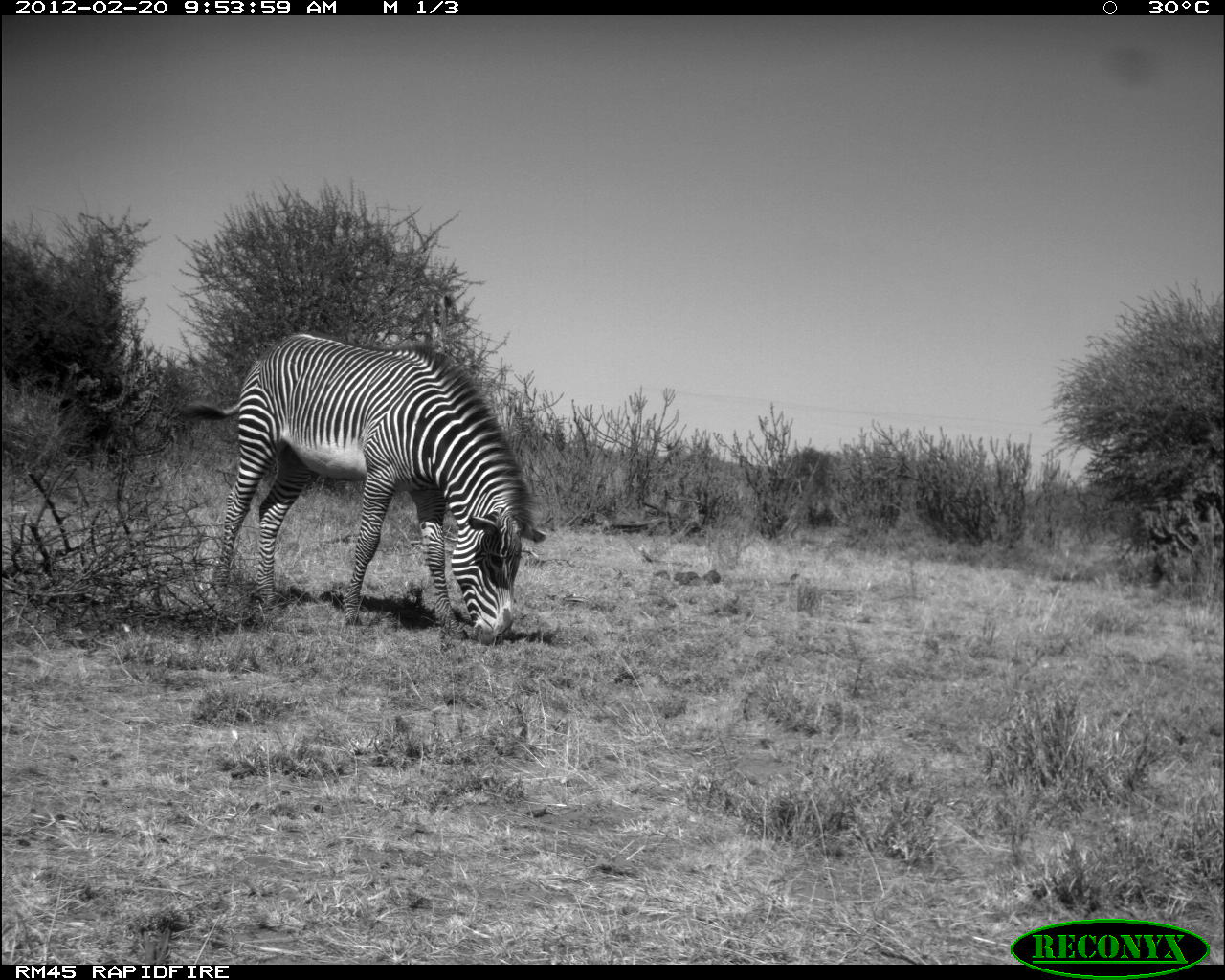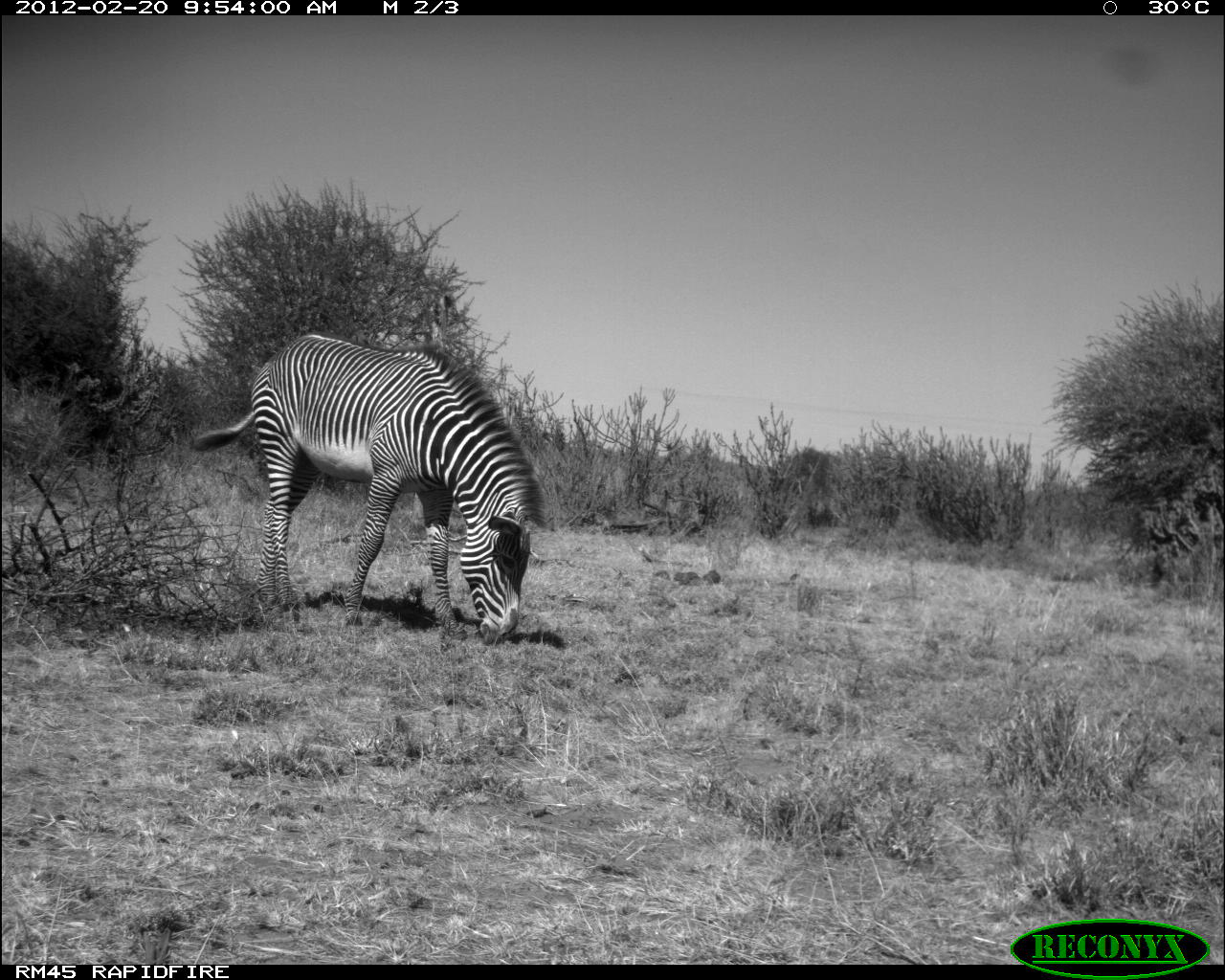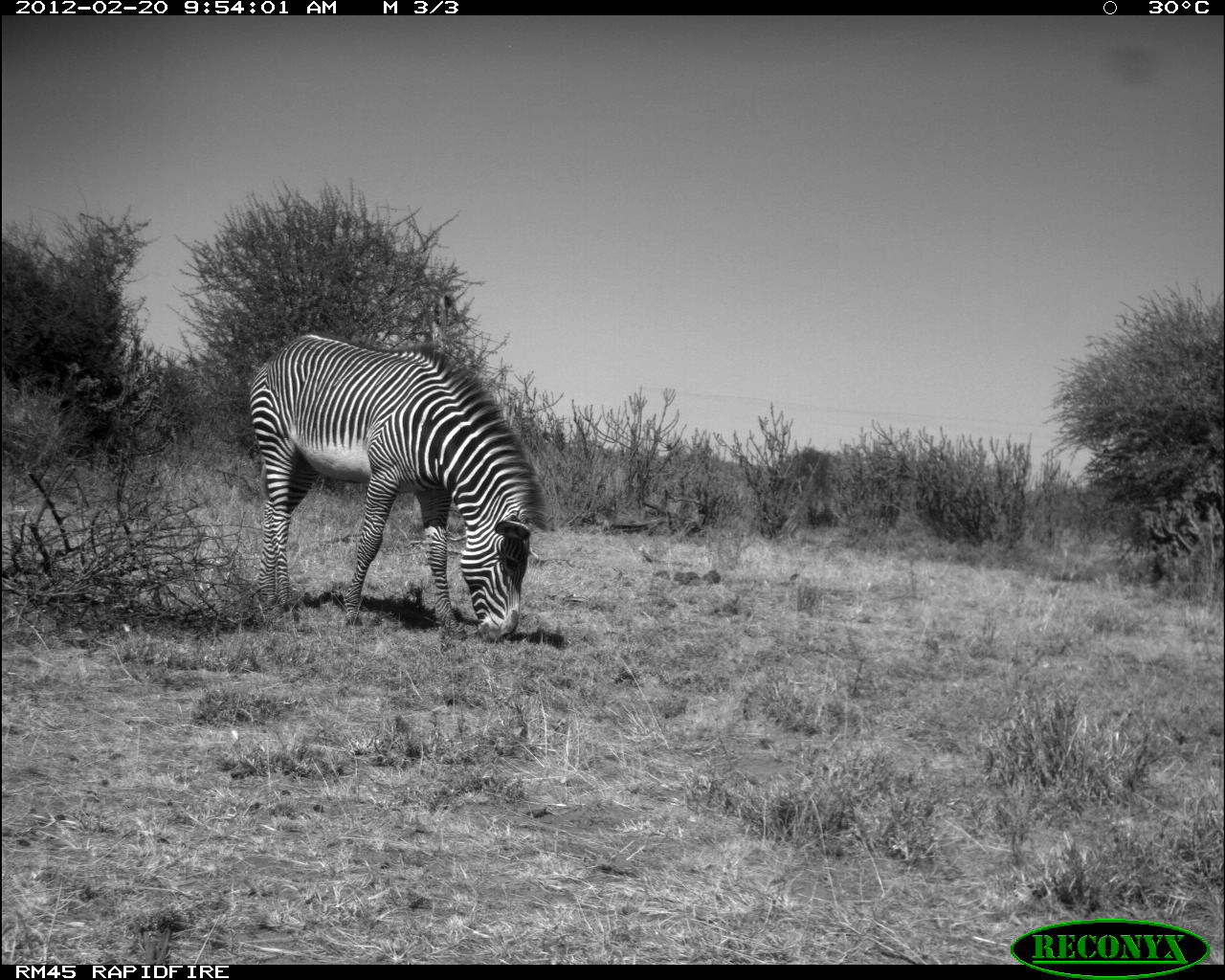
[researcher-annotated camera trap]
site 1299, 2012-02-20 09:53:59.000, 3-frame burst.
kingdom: Animalia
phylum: Chordata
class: Mammalia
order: Perissodactyla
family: Equidae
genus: Equus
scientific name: Equus grevyi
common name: grévy's zebra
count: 1